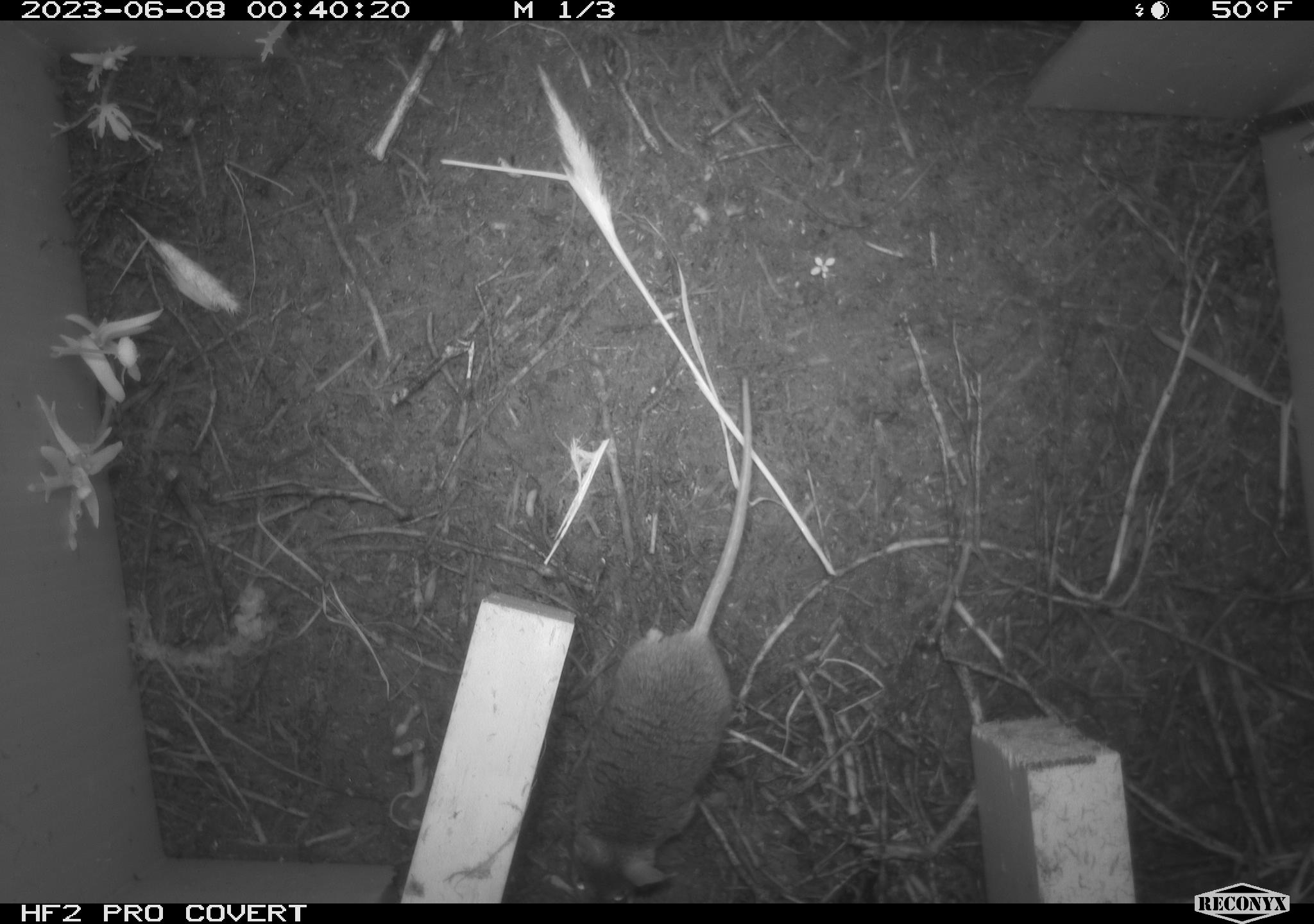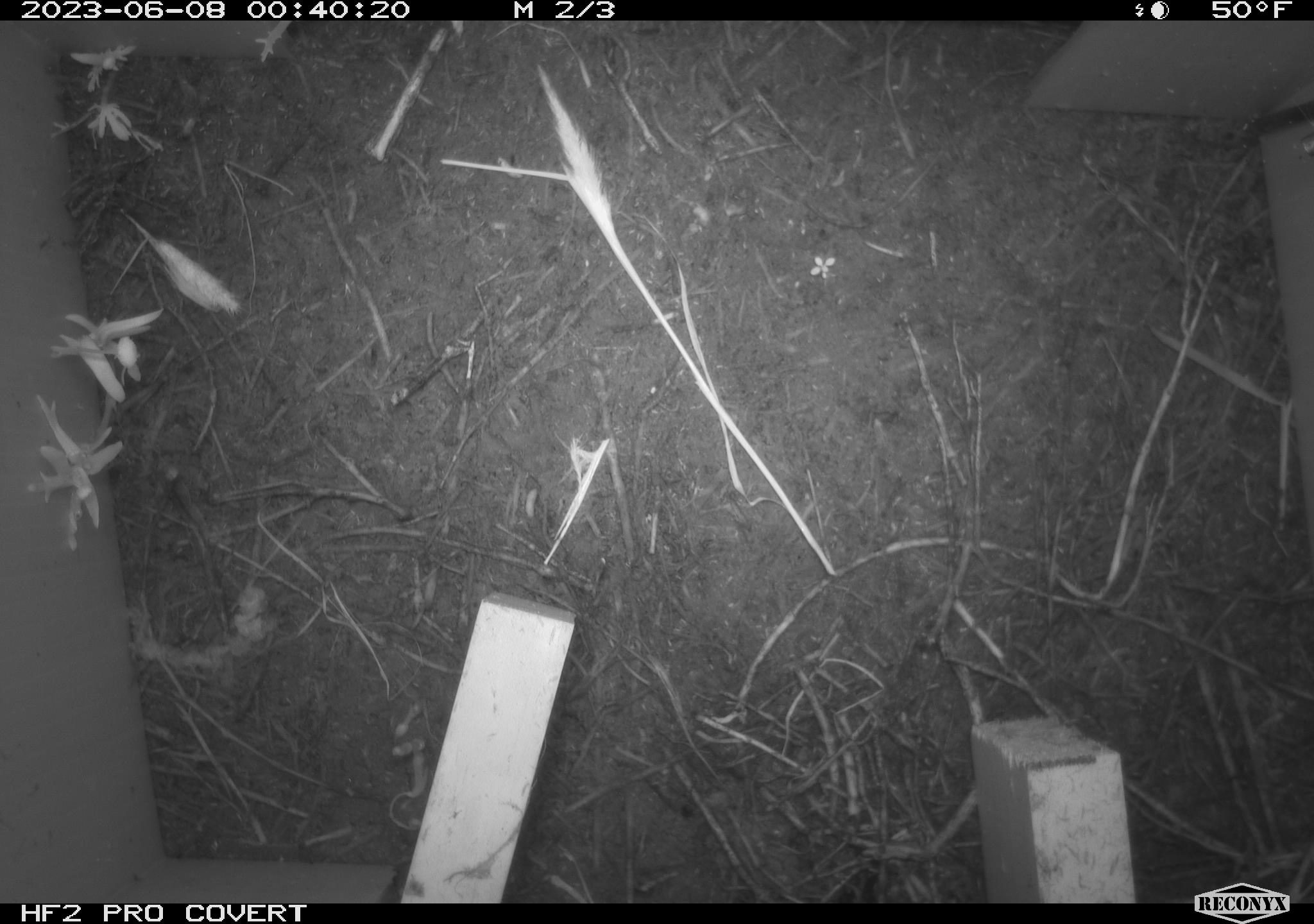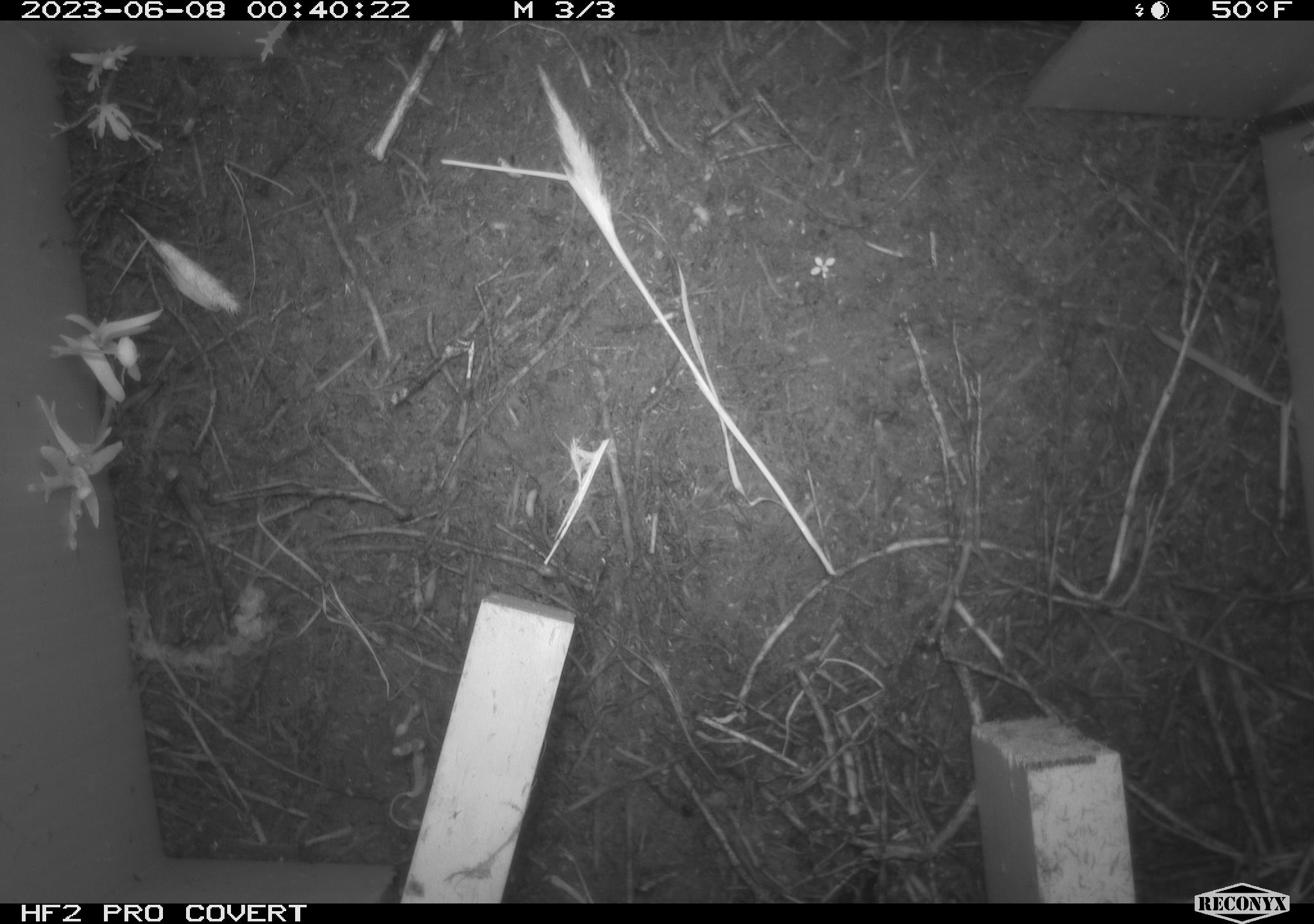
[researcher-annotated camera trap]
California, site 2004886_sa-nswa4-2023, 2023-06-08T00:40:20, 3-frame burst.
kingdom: Animalia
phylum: Chordata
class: Mammalia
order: Rodentia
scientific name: Rodentia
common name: mouse species